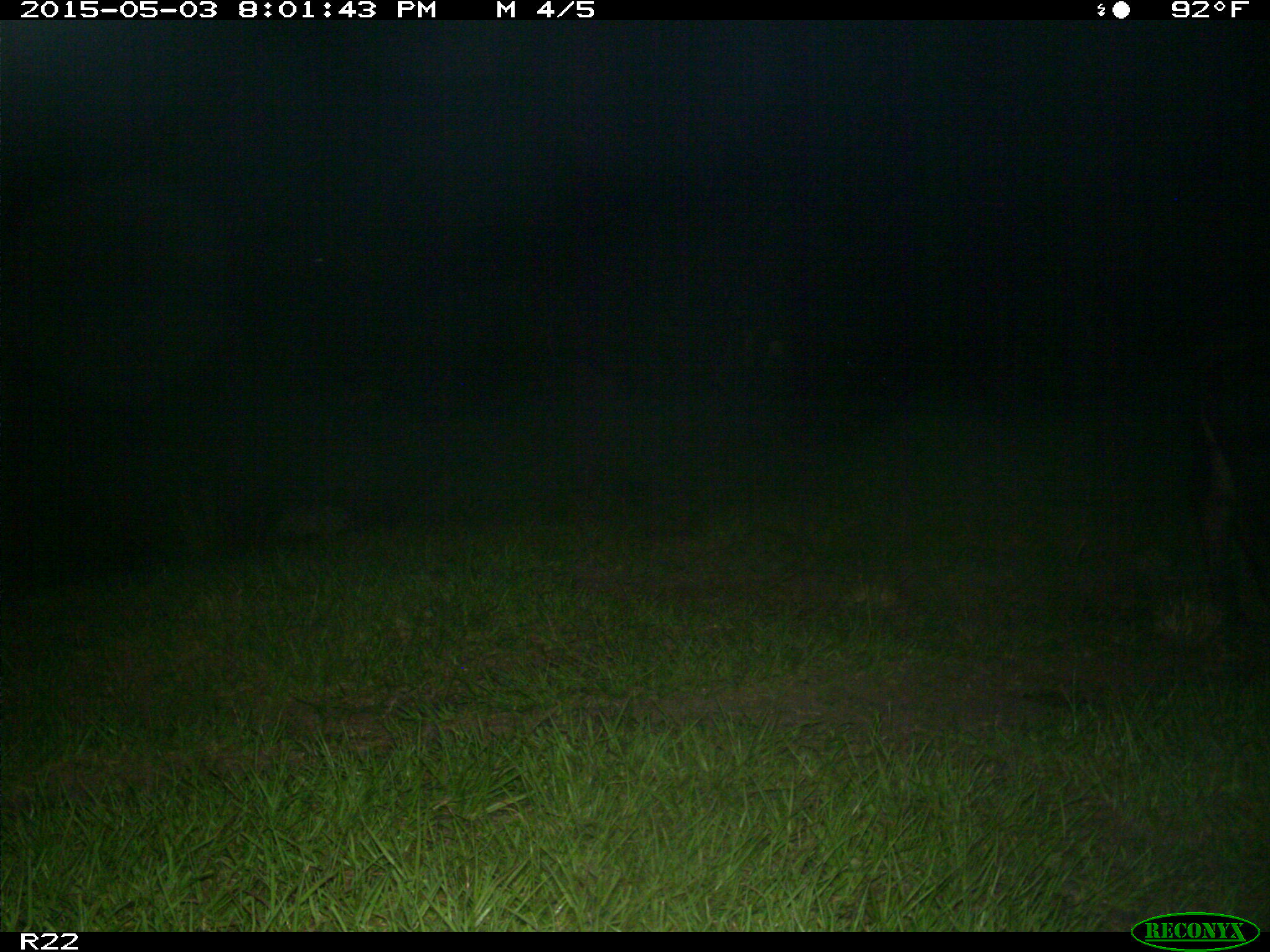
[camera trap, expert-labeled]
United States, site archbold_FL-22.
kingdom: Animalia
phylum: Chordata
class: Mammalia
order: Artiodactyla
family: Bovidae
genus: Bos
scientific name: Bos taurus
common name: domestic cow